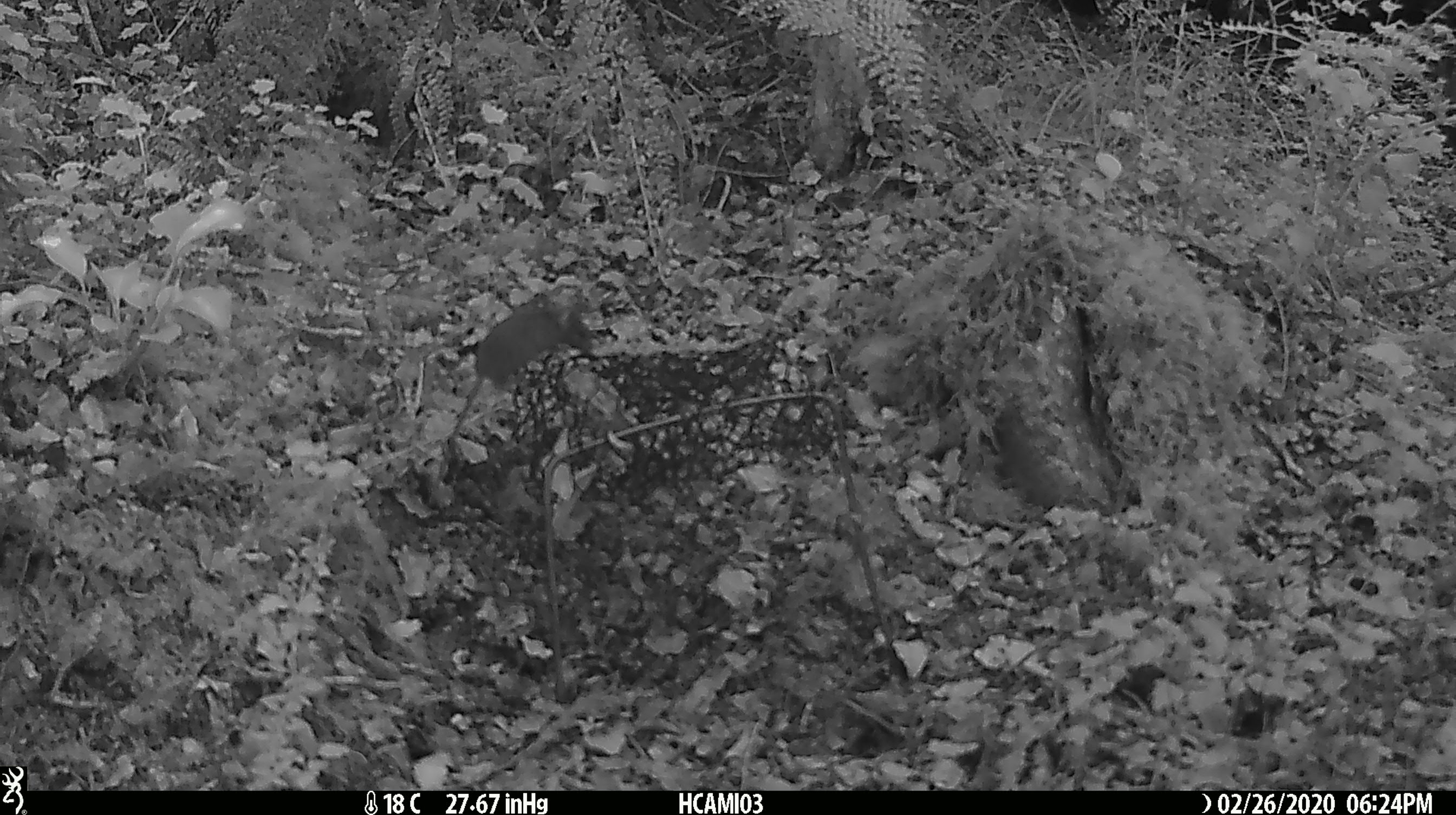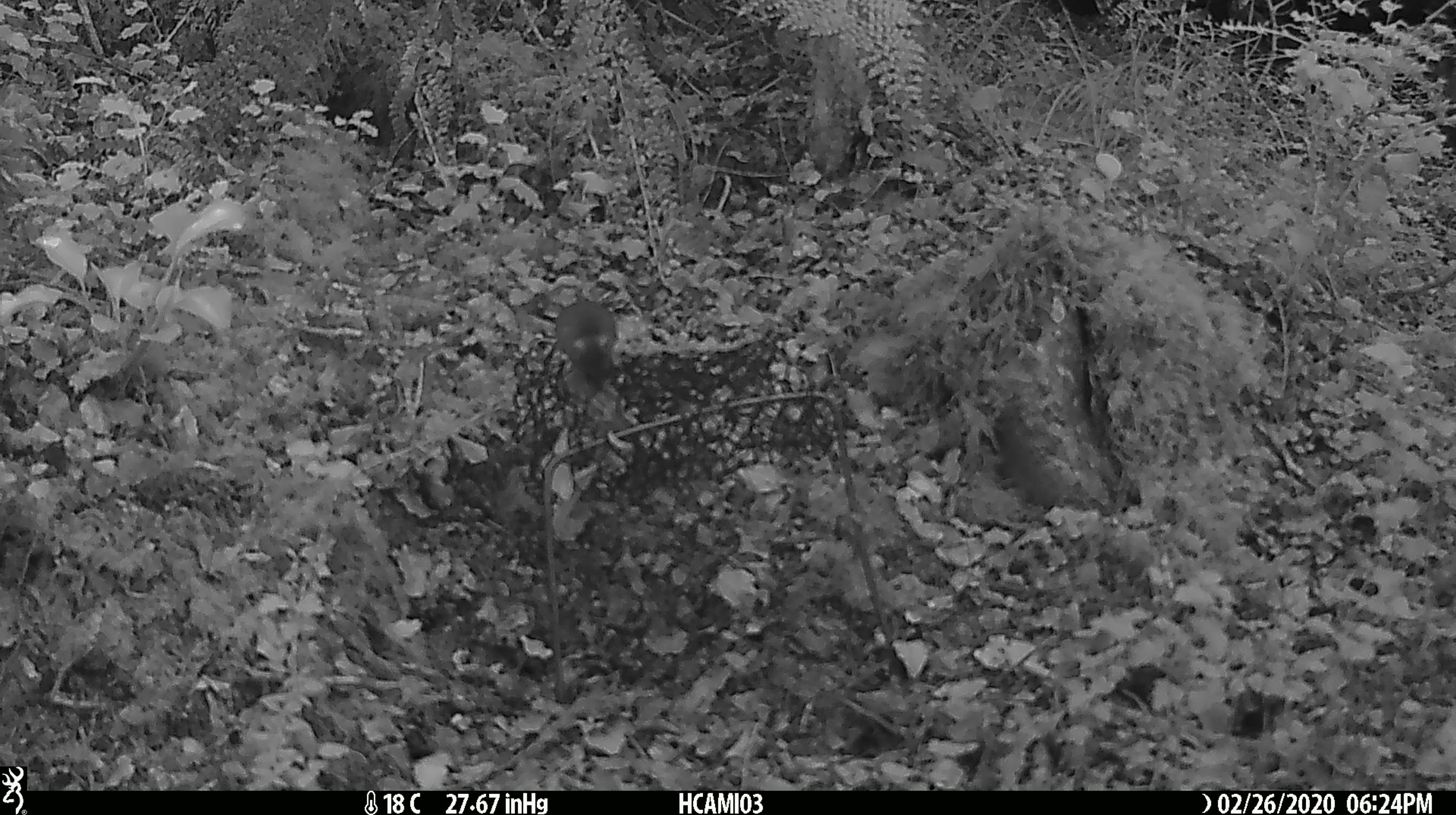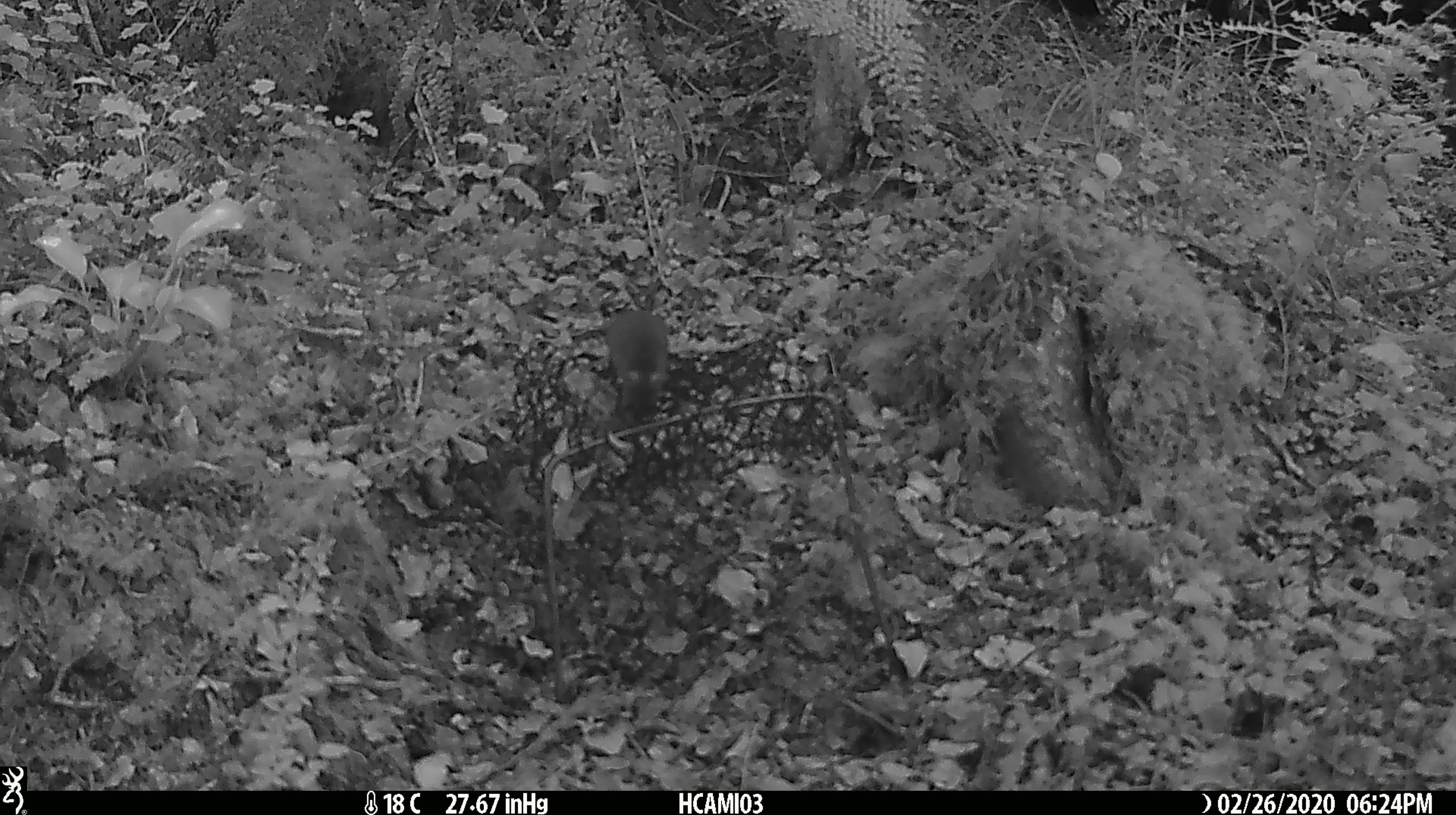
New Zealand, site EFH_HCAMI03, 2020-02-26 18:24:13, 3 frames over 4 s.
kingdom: Animalia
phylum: Chordata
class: Mammalia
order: Rodentia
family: Muridae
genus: Mus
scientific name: Mus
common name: mouse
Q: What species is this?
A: Mouse (Mus).